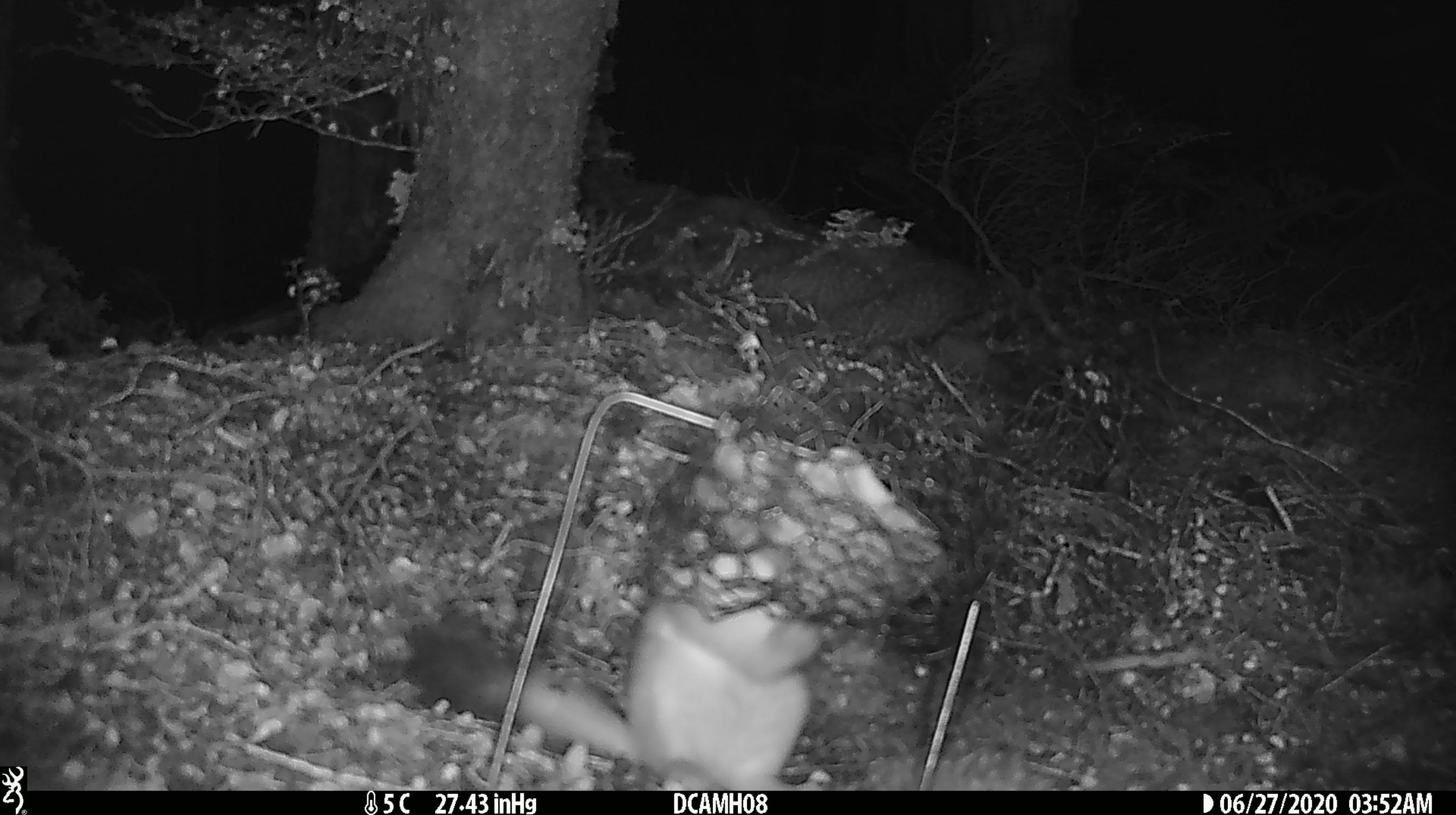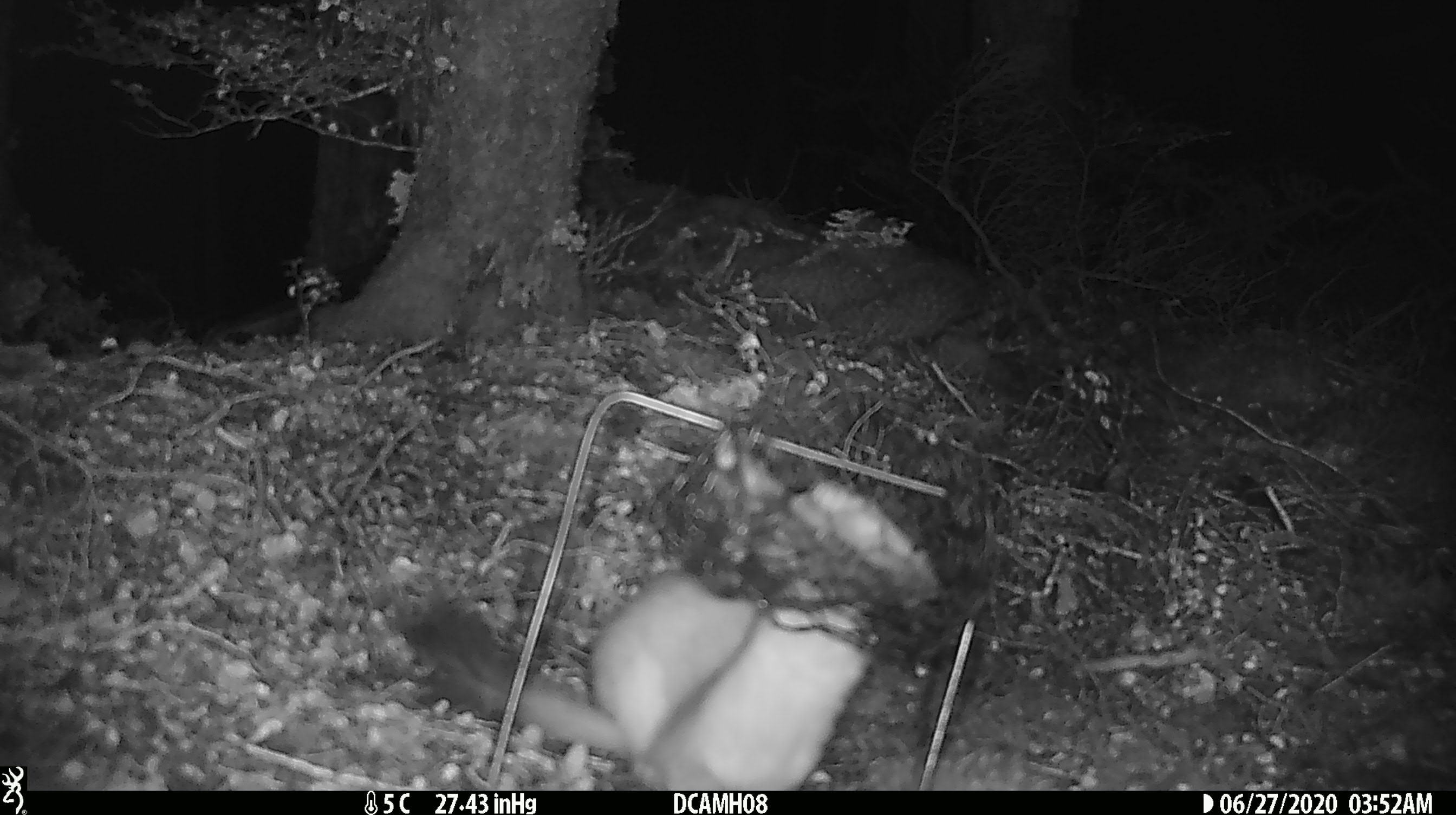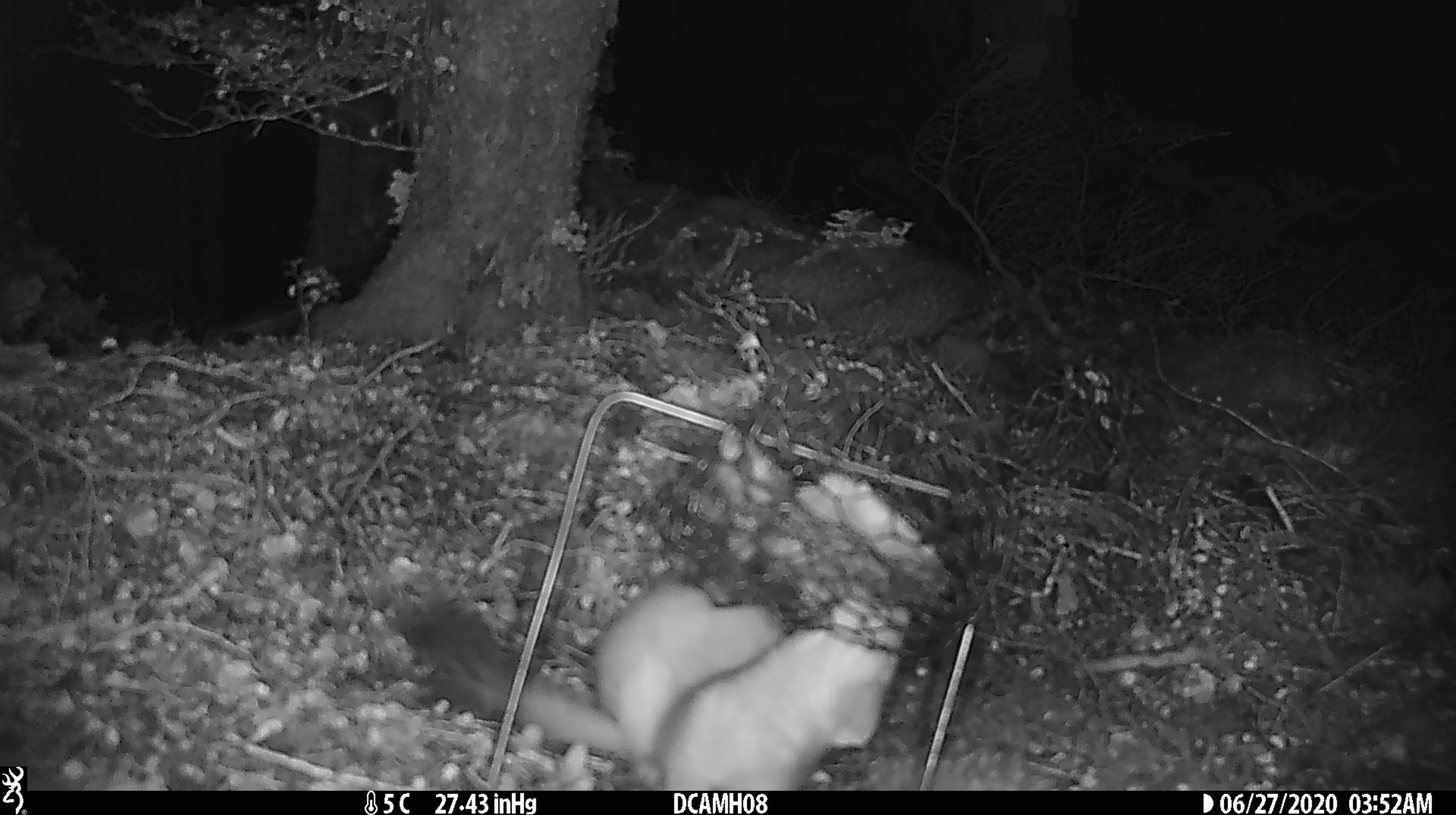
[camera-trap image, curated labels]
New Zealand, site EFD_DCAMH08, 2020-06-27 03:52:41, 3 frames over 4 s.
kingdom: Animalia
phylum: Chordata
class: Mammalia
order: Carnivora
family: Mustelidae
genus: Mustela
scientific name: Mustela erminea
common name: stoat